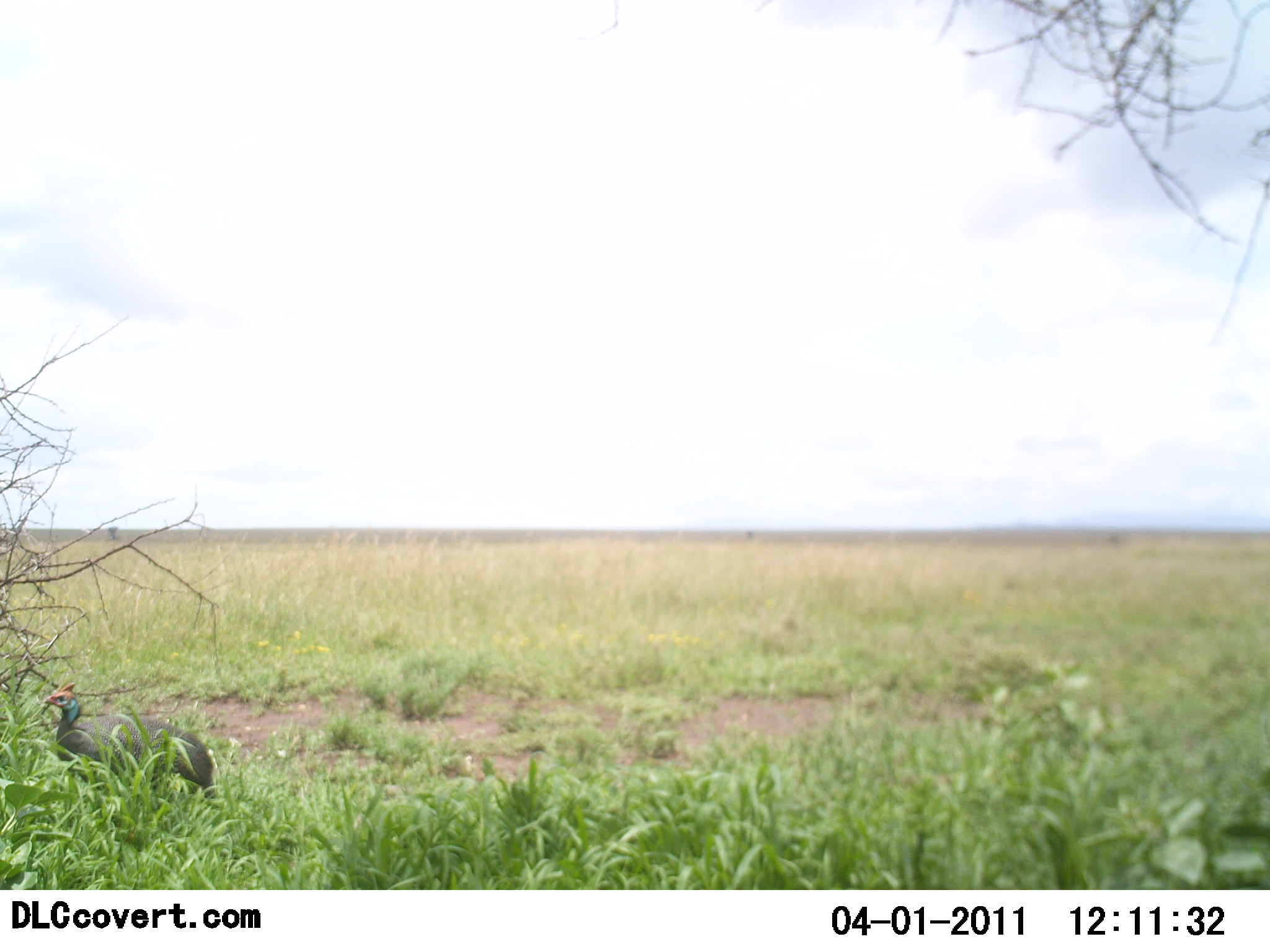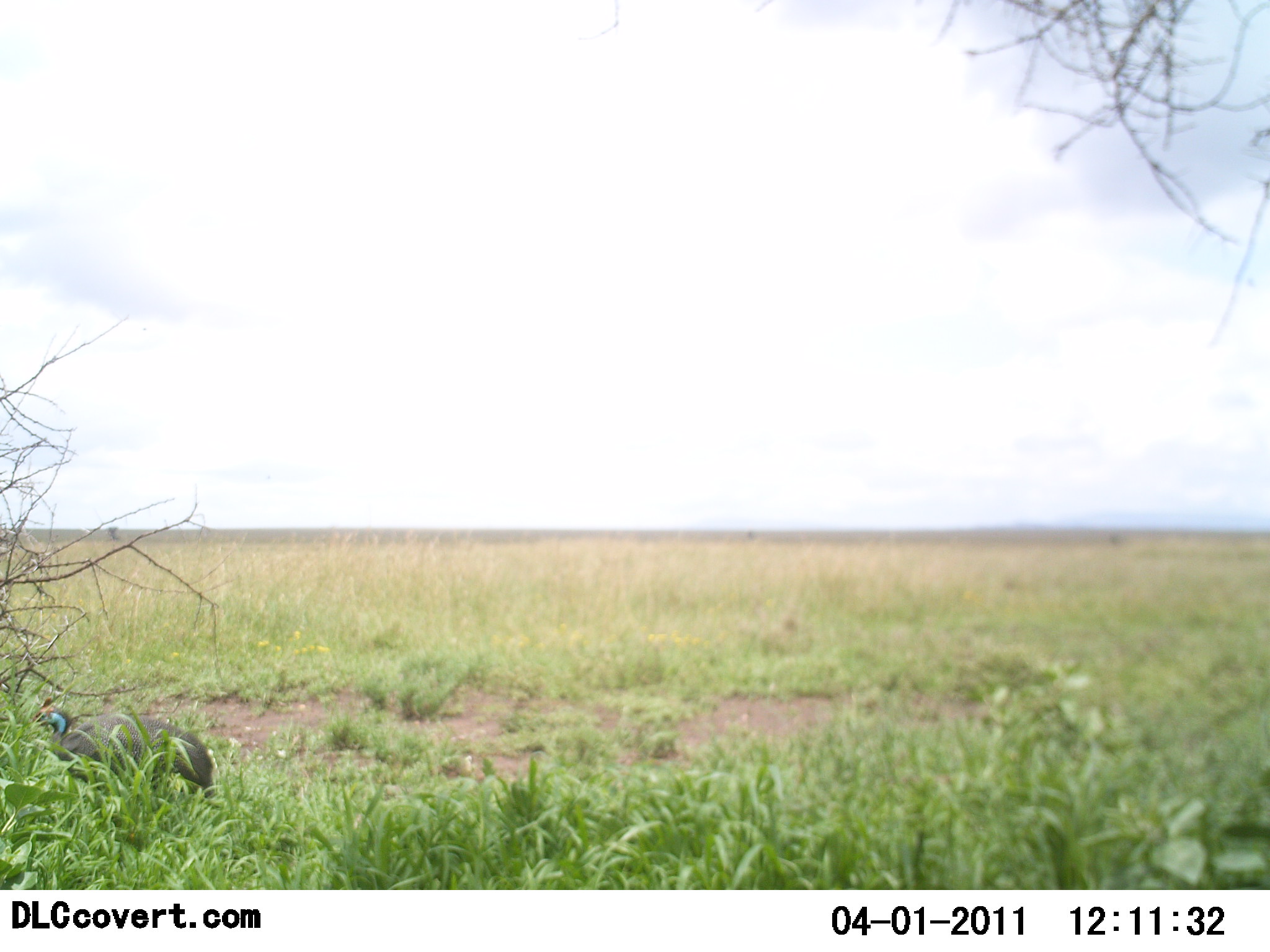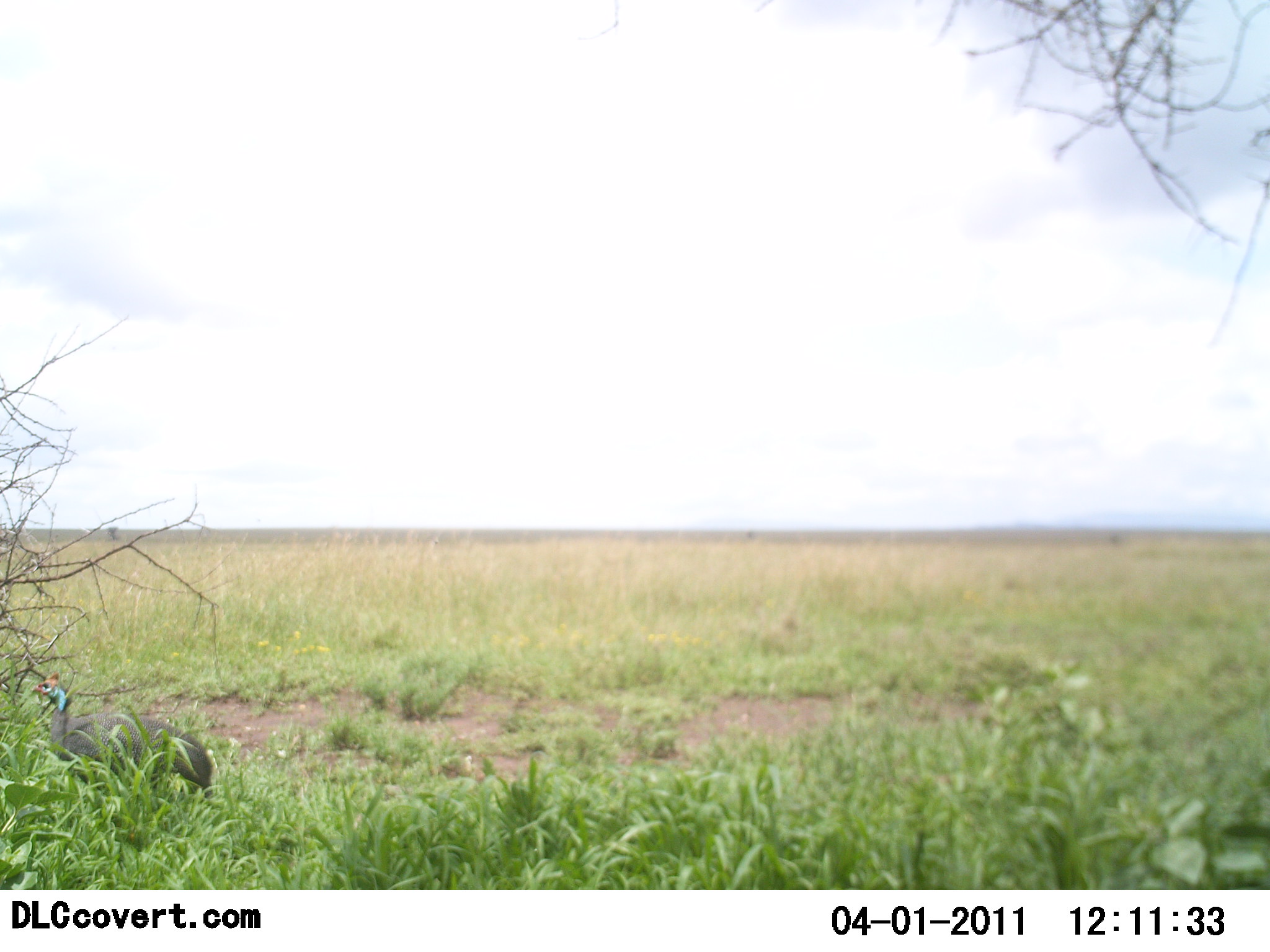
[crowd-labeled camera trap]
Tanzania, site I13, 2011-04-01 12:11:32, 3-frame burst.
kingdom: Animalia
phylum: Chordata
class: Aves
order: Galliformes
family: Numididae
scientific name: Numididae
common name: guinea fowl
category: guineafowl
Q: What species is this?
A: Guineafowl (guinea fowl) (Numididae).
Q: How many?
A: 1.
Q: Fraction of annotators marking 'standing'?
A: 64%.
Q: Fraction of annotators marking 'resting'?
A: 0%.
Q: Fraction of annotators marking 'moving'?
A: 14%.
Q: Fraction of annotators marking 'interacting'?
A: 0%.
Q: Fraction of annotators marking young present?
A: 0%.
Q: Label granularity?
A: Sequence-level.